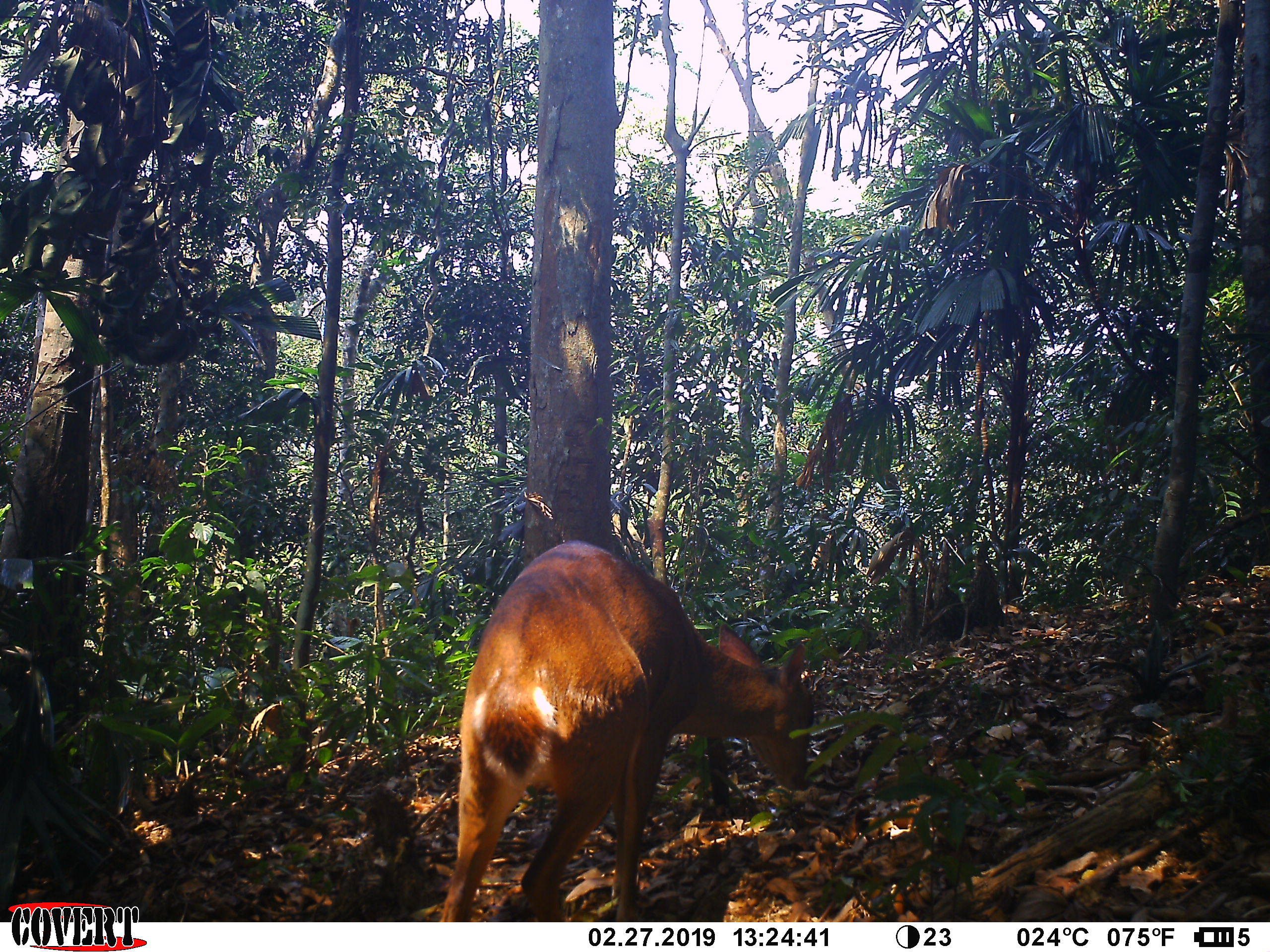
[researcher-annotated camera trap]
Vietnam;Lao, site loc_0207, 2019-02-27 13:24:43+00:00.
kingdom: Animalia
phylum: Chordata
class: Mammalia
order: Artiodactyla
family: Cervidae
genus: Muntiacus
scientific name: Muntiacus vuquangensis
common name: large-antlered muntjac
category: large antlered muntjac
Large antlered muntjac (large-antlered muntjac) (Muntiacus vuquangensis). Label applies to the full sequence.